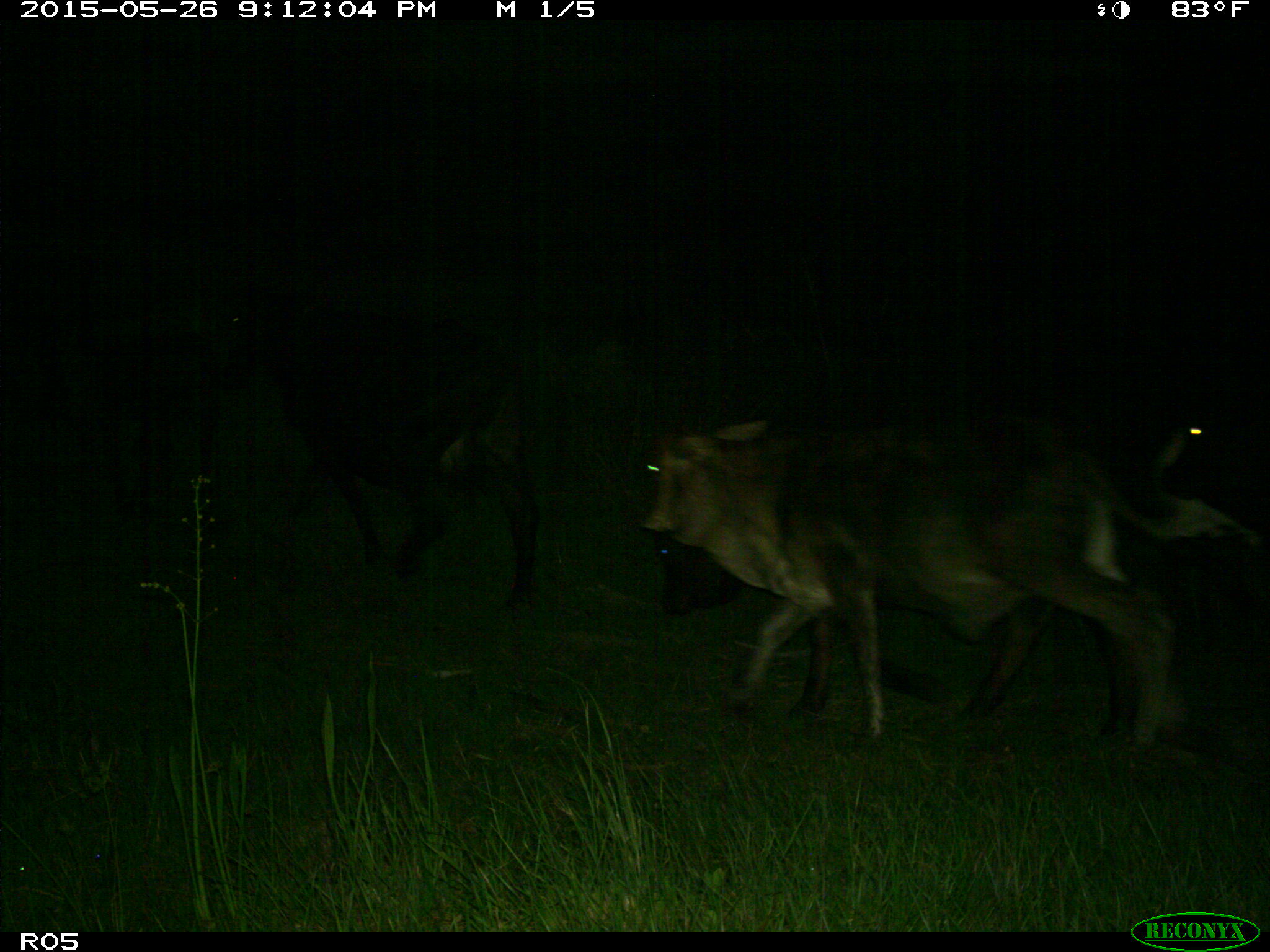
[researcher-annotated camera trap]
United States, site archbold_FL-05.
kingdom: Animalia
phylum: Chordata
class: Mammalia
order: Artiodactyla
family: Bovidae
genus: Bos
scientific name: Bos taurus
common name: domestic cow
Bos taurus (domestic cow).